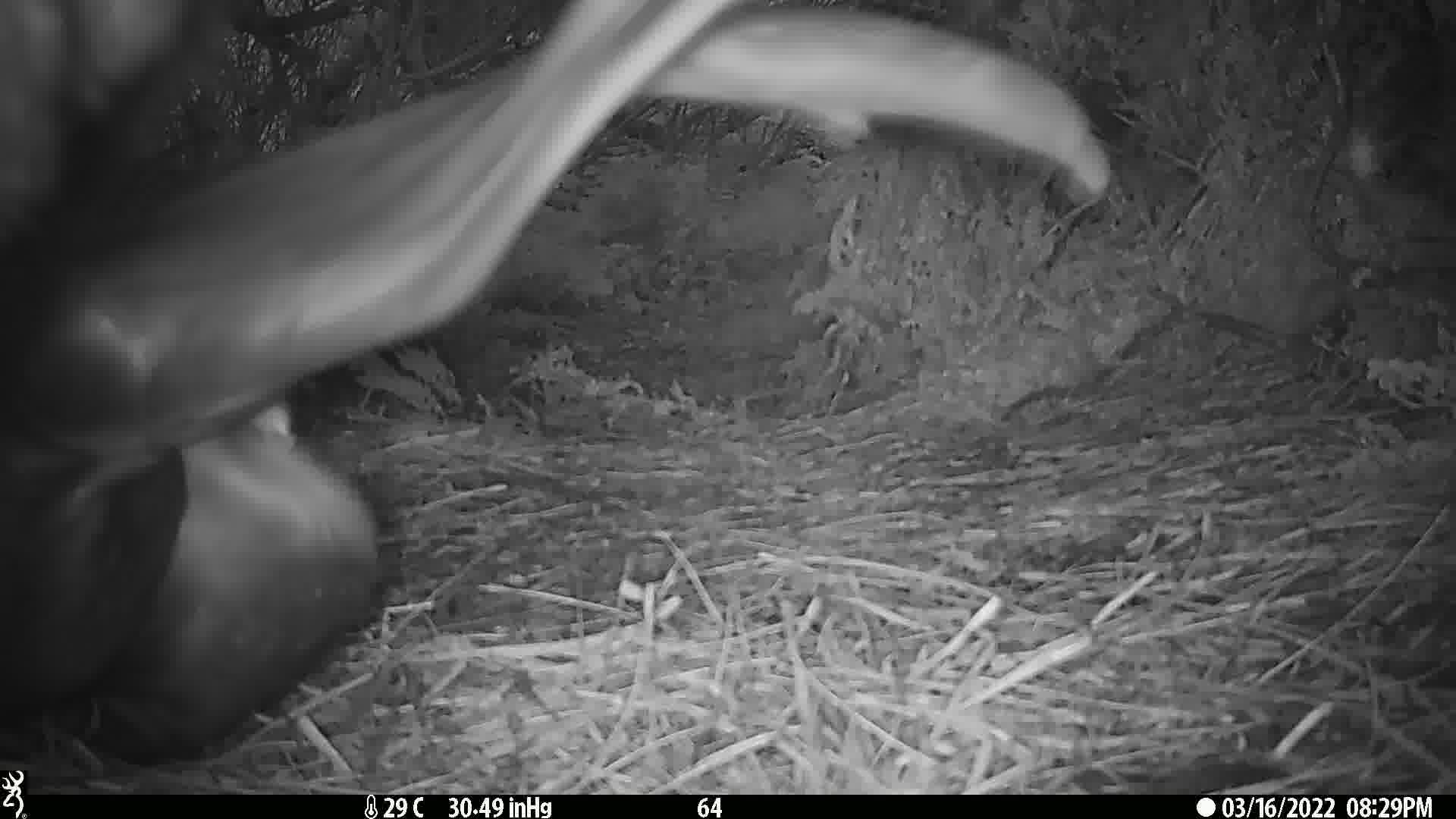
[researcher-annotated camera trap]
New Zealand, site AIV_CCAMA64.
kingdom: Animalia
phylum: Chordata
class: Mammalia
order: Carnivora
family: Otariidae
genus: Phocarctos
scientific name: Phocarctos hookeri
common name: new zealand sea lion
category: sealion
Sealion (new zealand sea lion) (Phocarctos hookeri).